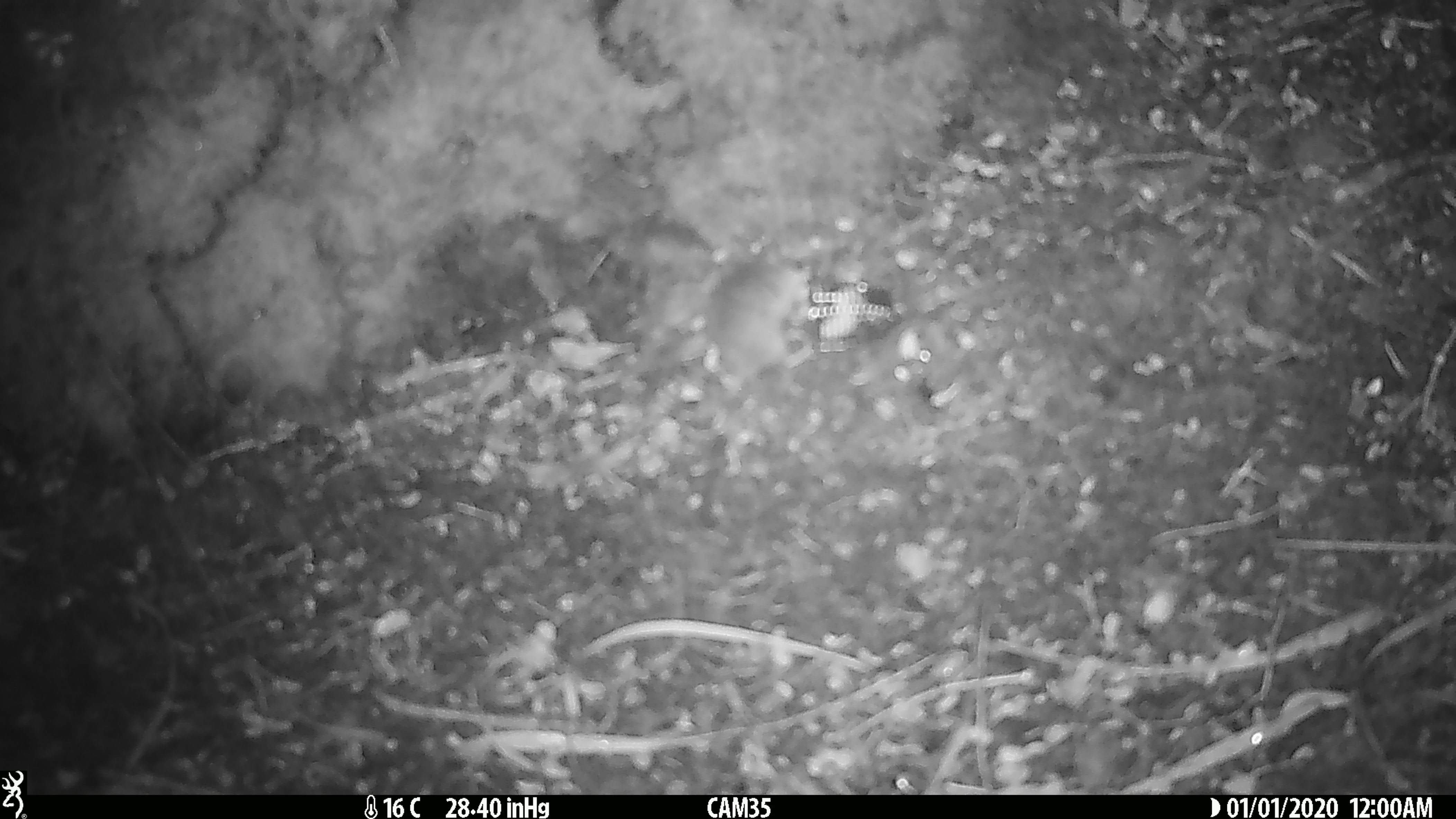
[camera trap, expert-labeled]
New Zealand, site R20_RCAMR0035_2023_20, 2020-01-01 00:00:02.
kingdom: Animalia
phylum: Chordata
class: Mammalia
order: Rodentia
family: Muridae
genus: Mus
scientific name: Mus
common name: mouse